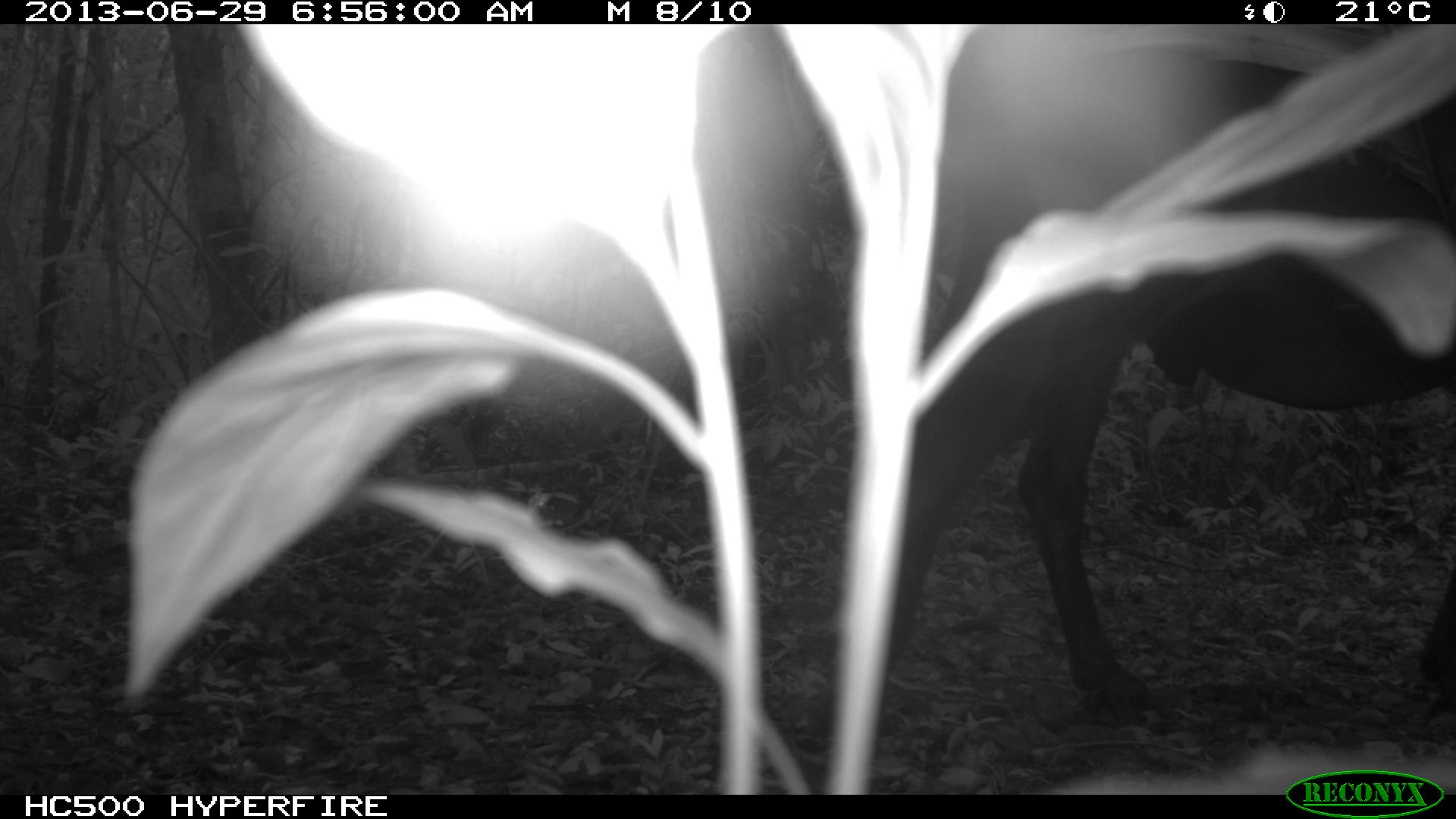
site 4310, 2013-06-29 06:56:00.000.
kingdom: Animalia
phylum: Chordata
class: Mammalia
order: Perissodactyla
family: Equidae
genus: Equus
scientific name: Equus ferus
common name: wild horse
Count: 1.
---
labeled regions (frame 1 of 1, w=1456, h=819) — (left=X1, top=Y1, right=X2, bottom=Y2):
equus ferus: (left=876, top=23, right=1456, bottom=722)